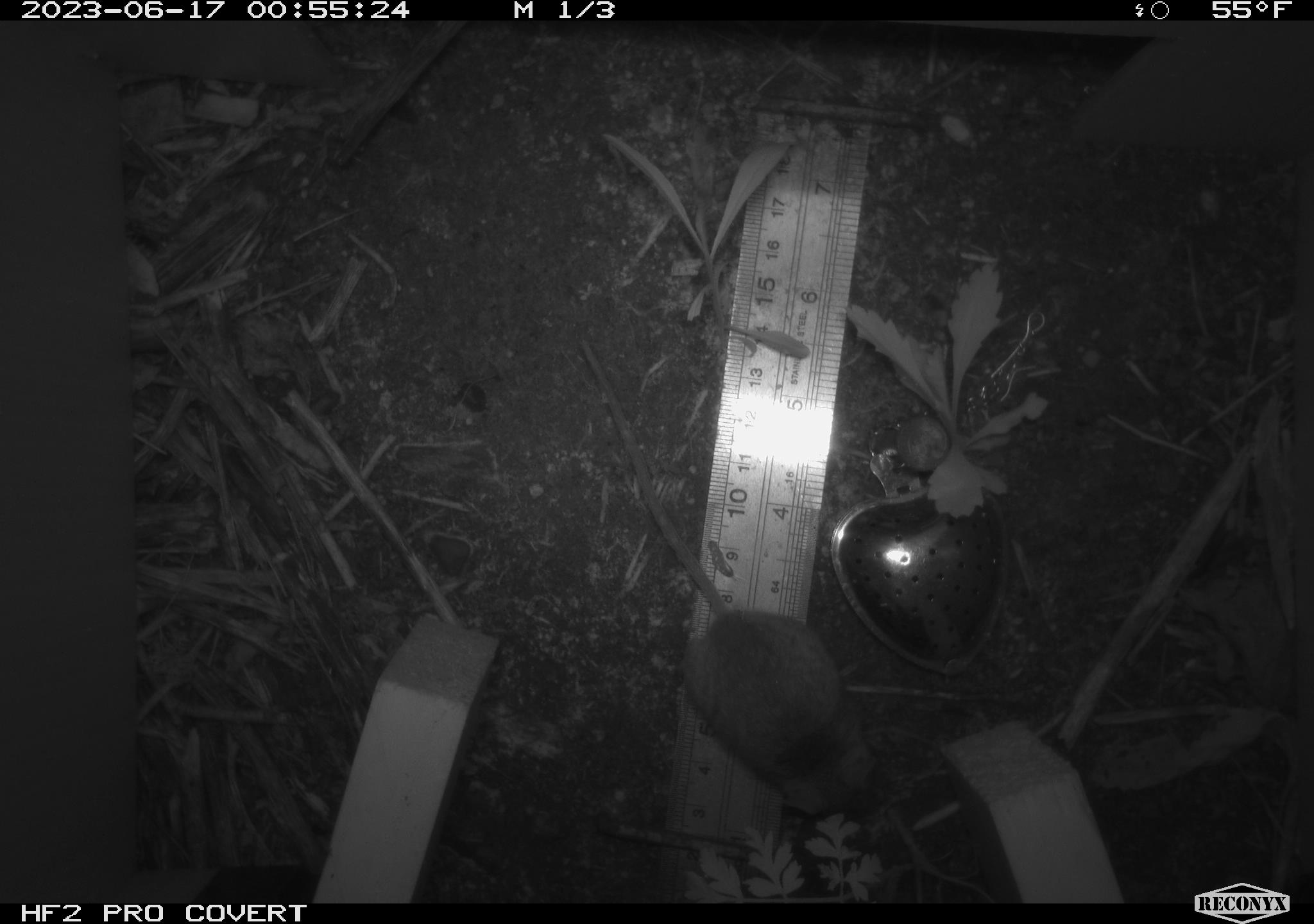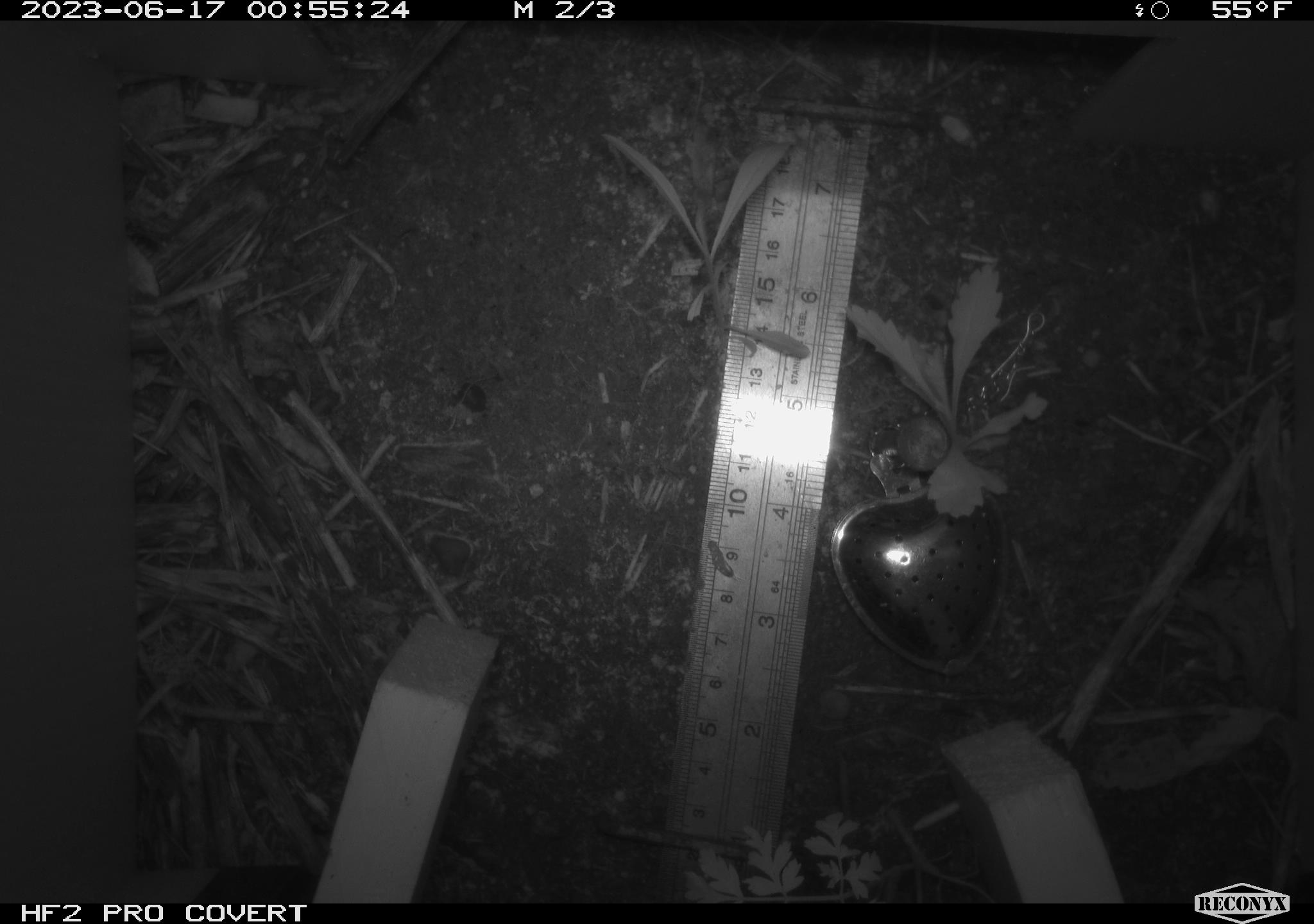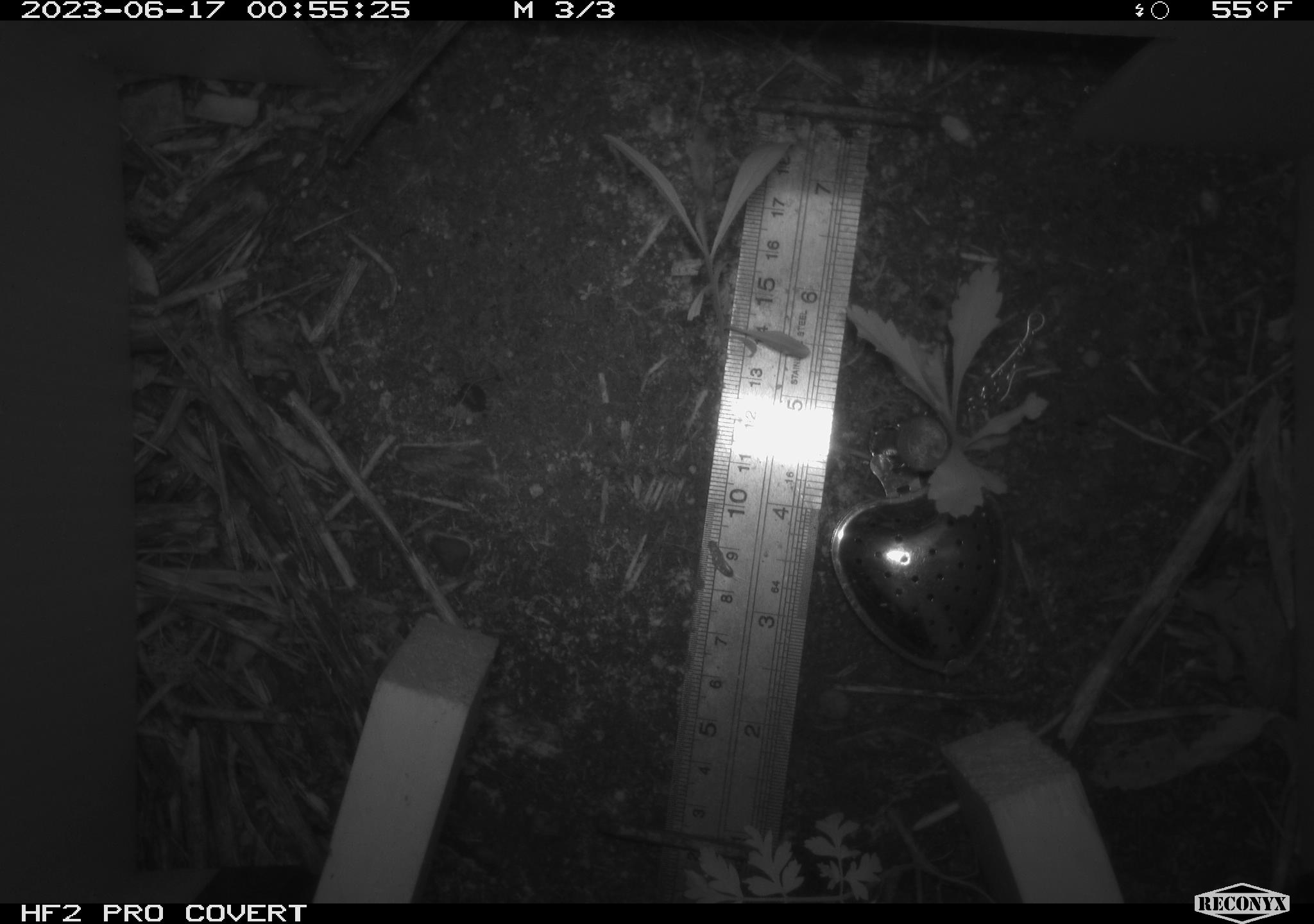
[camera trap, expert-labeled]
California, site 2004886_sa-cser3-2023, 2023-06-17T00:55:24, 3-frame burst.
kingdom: Animalia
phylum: Chordata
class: Mammalia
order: Rodentia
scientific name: Rodentia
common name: mouse species